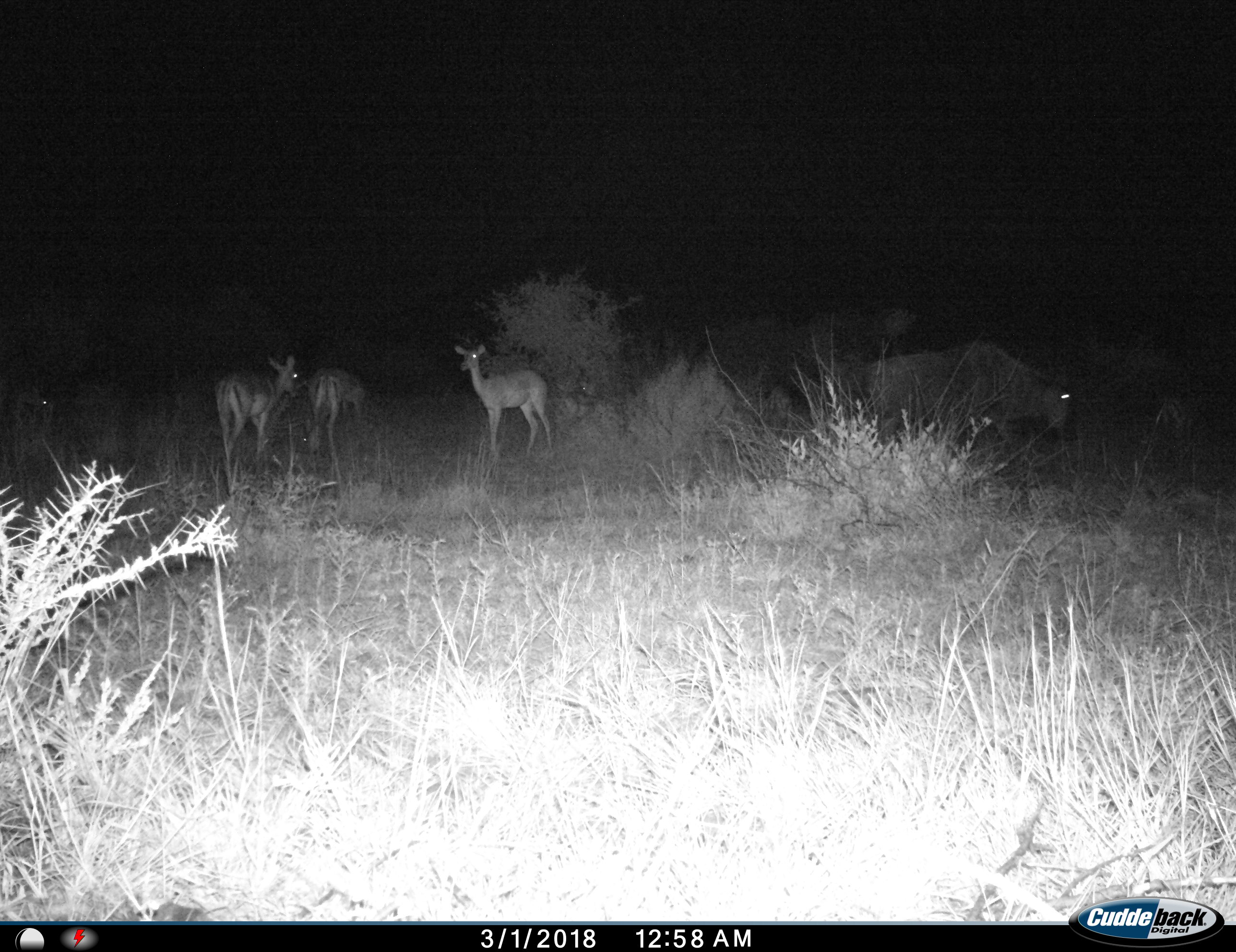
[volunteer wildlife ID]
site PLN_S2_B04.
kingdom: Animalia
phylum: Chordata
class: Mammalia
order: Artiodactyla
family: Bovidae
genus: Aepyceros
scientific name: Aepyceros melampus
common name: impala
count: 4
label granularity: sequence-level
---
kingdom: Animalia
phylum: Chordata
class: Mammalia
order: Artiodactyla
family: Bovidae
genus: Connochaetes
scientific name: Connochaetes taurinus taurinus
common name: blue wildebeest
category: wildebeestblue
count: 1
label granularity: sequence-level